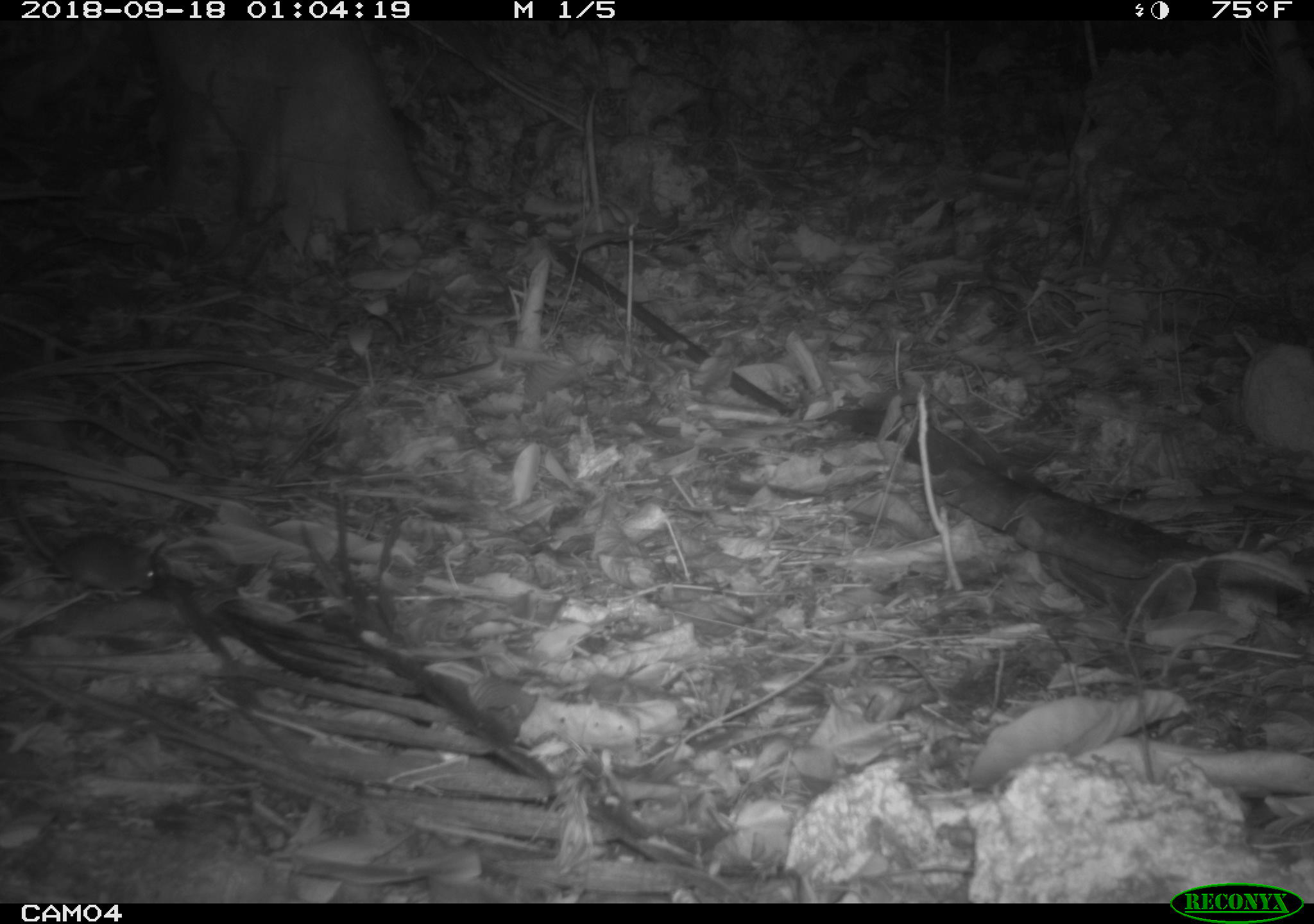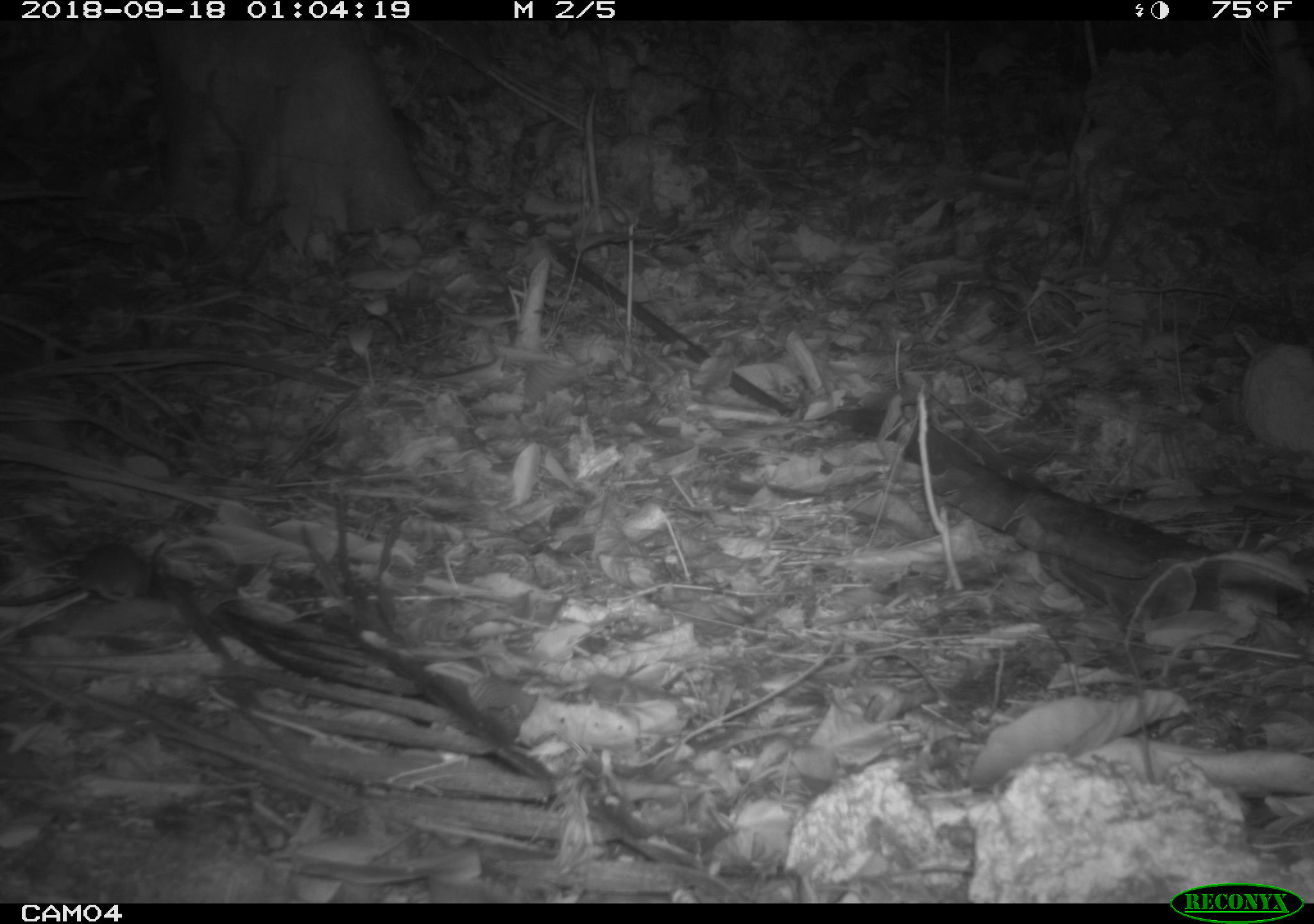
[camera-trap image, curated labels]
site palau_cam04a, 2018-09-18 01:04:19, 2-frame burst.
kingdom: Animalia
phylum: Chordata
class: Mammalia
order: Rodentia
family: Muridae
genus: Rattus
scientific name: Rattus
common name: rat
Rat (Rattus).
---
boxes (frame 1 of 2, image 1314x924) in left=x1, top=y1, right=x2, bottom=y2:
rat: left=0, top=491, right=161, bottom=603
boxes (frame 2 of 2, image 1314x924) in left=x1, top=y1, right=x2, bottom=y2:
rat: left=12, top=505, right=168, bottom=603